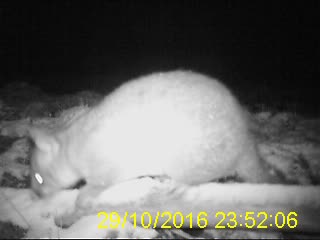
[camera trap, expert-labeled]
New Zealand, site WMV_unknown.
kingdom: Animalia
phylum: Chordata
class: Mammalia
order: Diprotodontia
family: Phalangeridae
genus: Trichosurus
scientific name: Trichosurus vulpecula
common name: common brushtail possum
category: possum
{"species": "possum (common brushtail possum) (Trichosurus vulpecula)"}